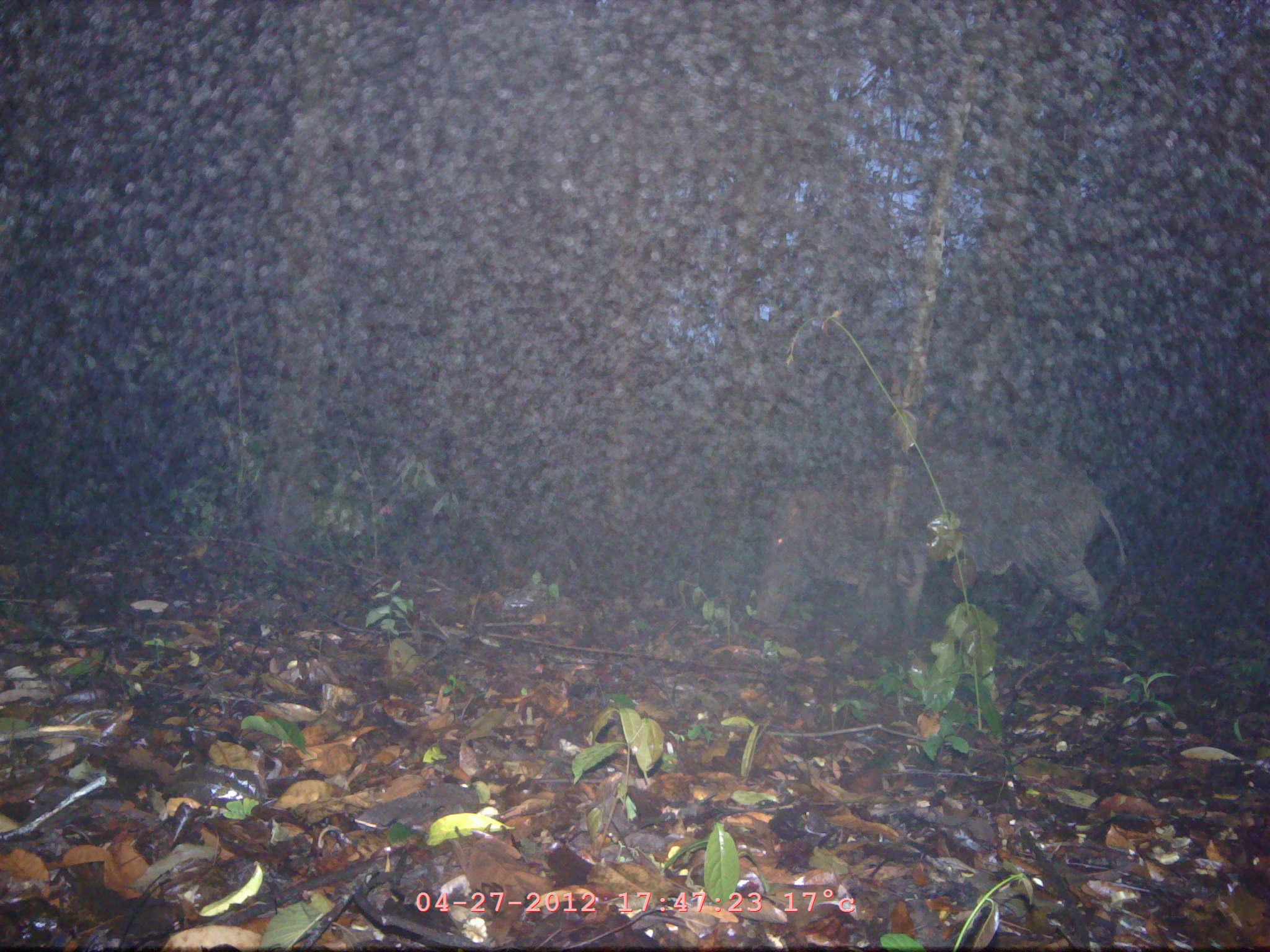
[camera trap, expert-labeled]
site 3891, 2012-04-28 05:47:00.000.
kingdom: Animalia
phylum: Chordata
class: Mammalia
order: Artiodactyla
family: Suidae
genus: Sus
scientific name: Sus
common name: pigs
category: sus sp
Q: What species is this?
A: Sus sp (pigs) (Sus).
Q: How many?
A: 1.